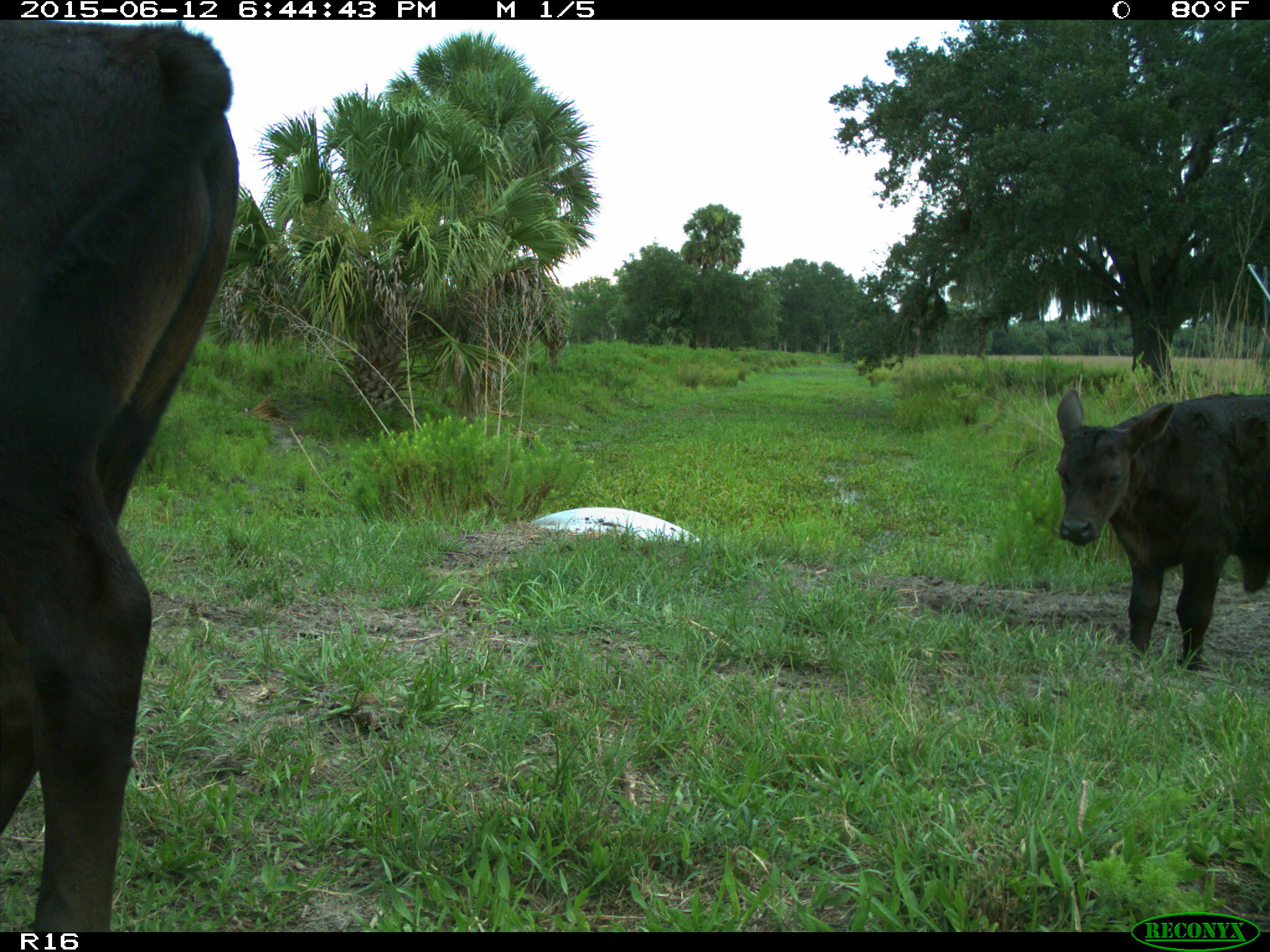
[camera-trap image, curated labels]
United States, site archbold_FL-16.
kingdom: Animalia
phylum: Chordata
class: Mammalia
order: Artiodactyla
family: Bovidae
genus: Bos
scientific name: Bos taurus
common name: domestic cow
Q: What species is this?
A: Bos taurus (domestic cow).